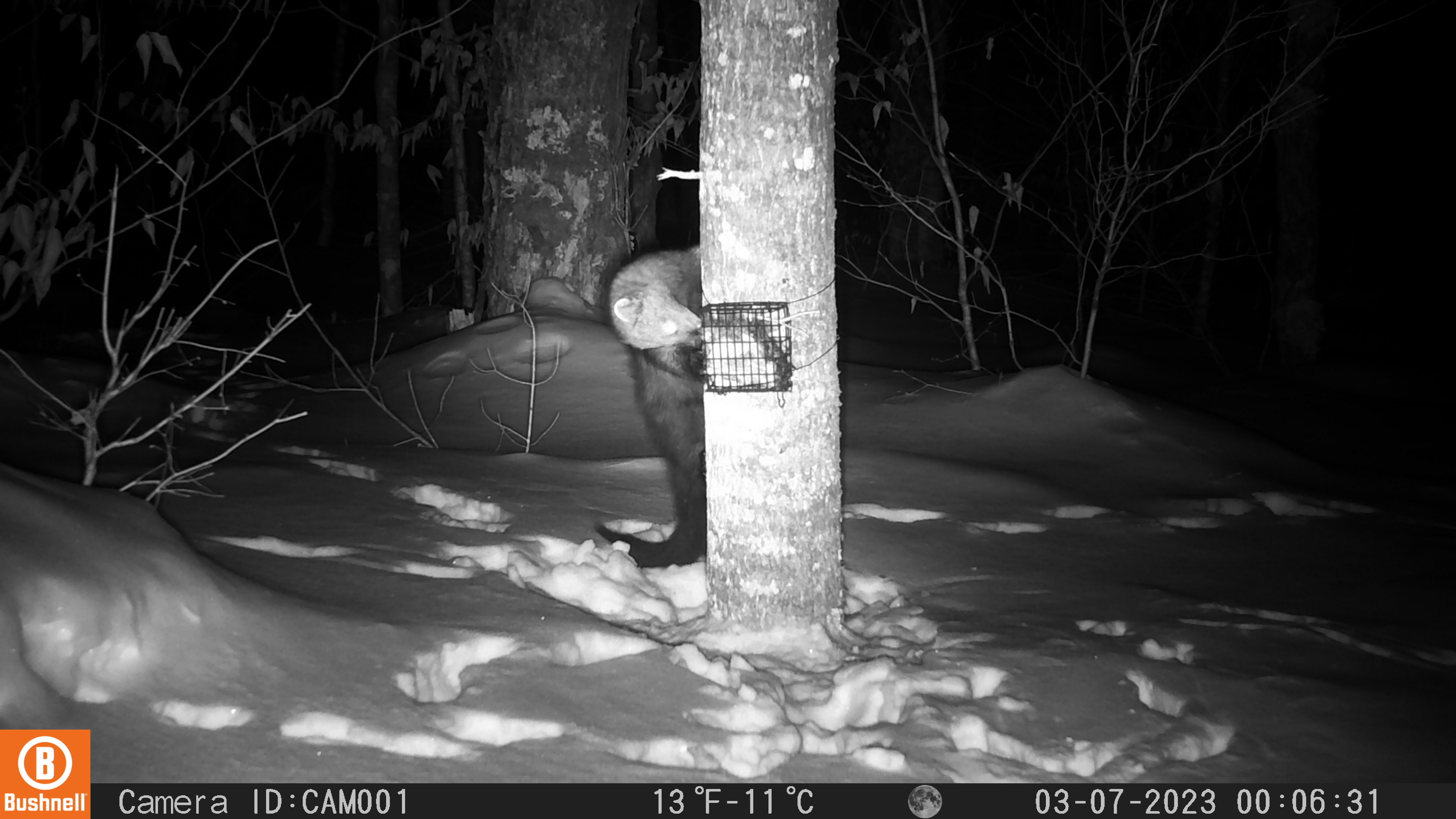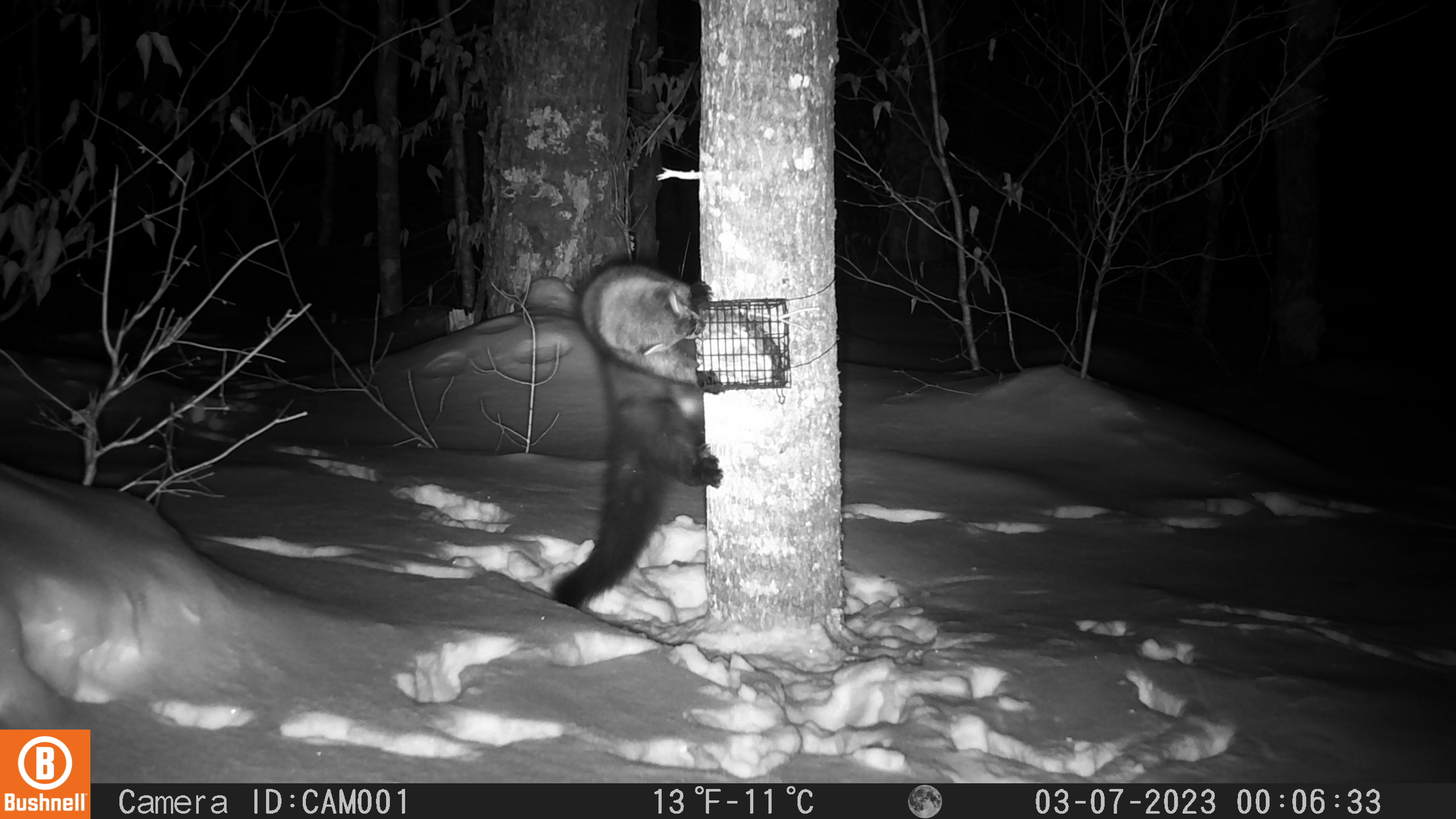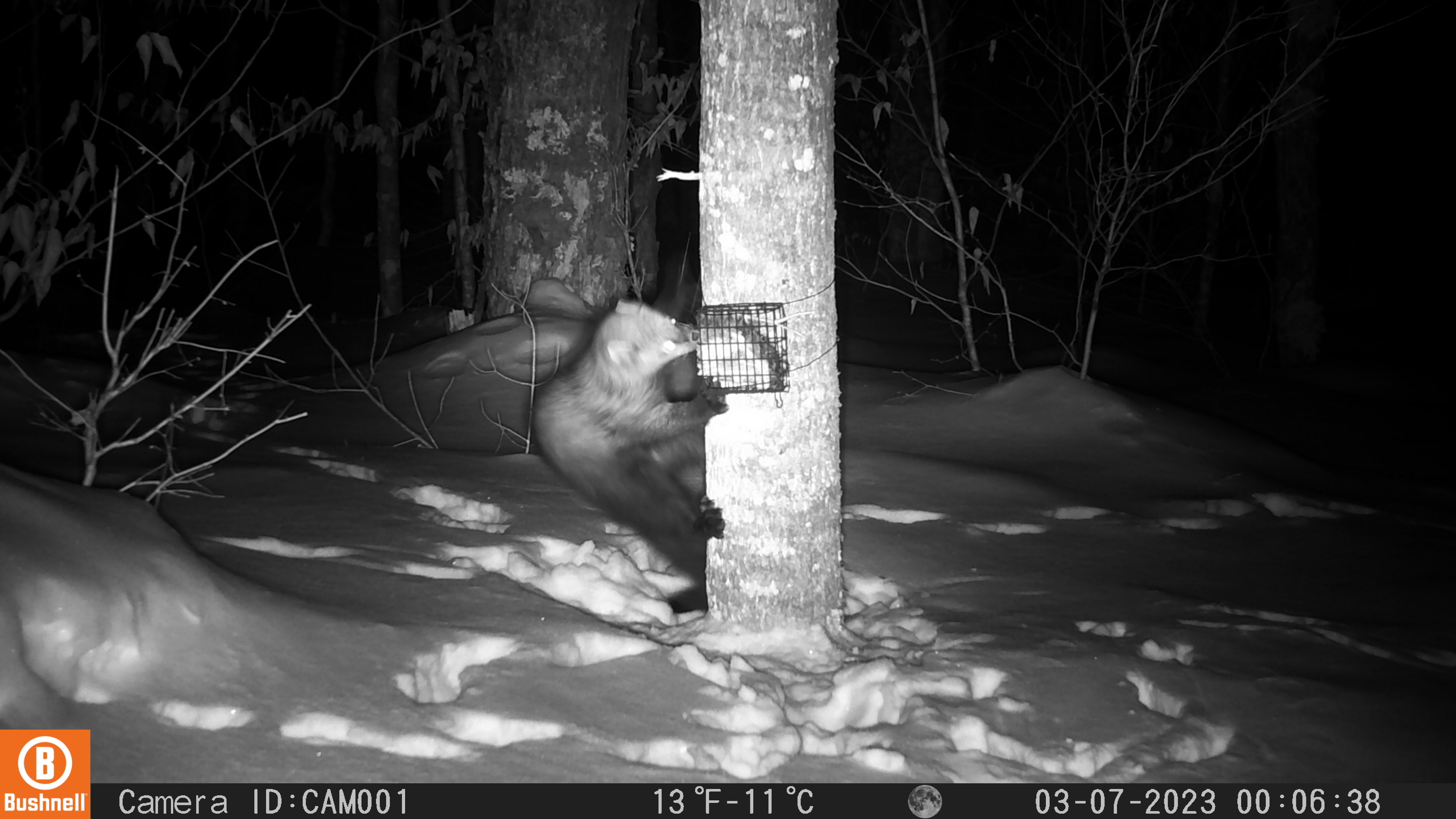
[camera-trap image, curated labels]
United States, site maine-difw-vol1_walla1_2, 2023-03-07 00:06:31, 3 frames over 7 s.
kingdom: Animalia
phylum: Chordata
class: Mammalia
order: Carnivora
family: Mustelidae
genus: Pekania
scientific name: Pekania pennanti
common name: fisher